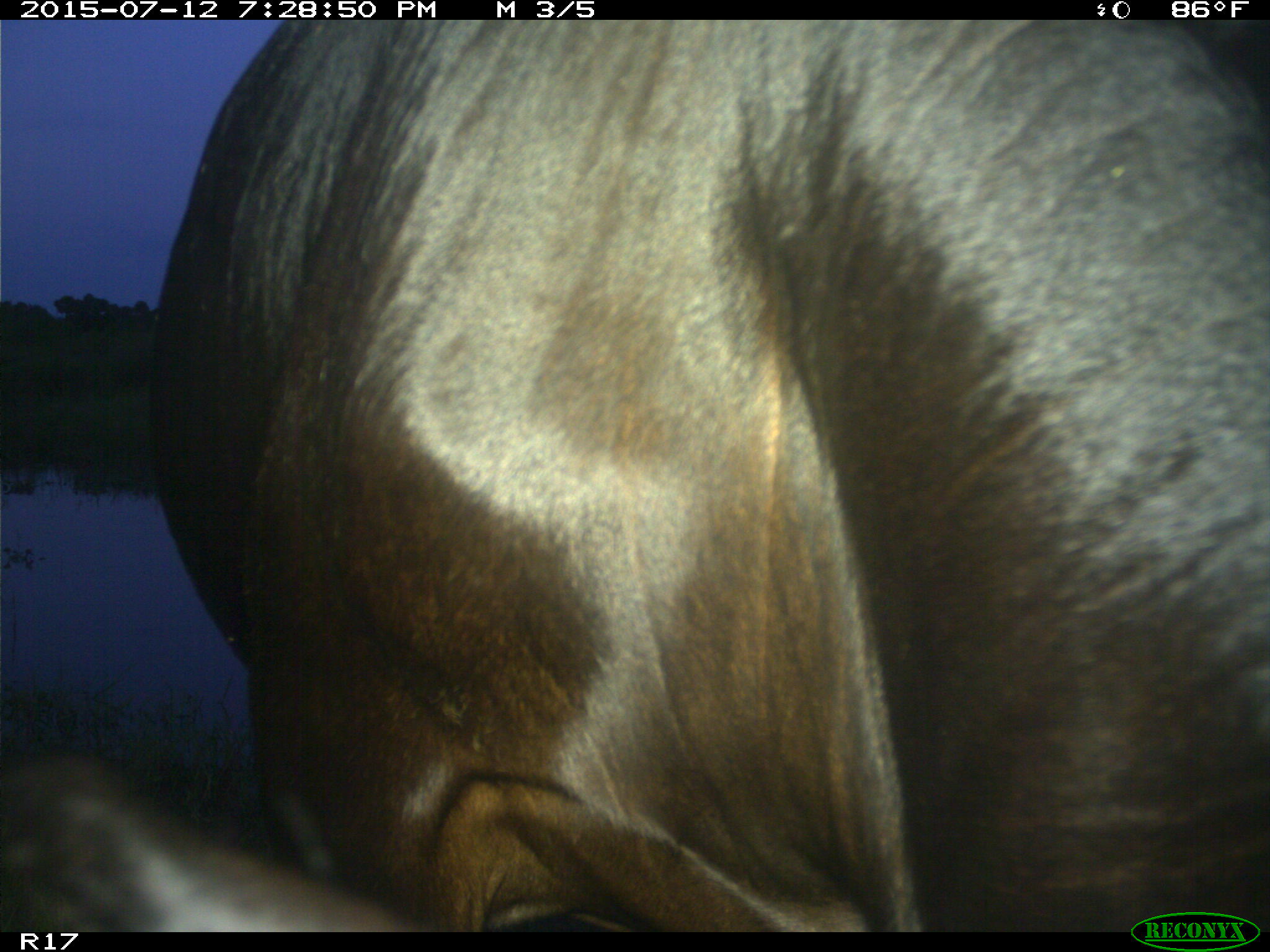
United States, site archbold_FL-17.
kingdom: Animalia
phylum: Chordata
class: Mammalia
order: Artiodactyla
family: Bovidae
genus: Bos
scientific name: Bos taurus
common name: domestic cow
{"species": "Bos taurus (domestic cow)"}